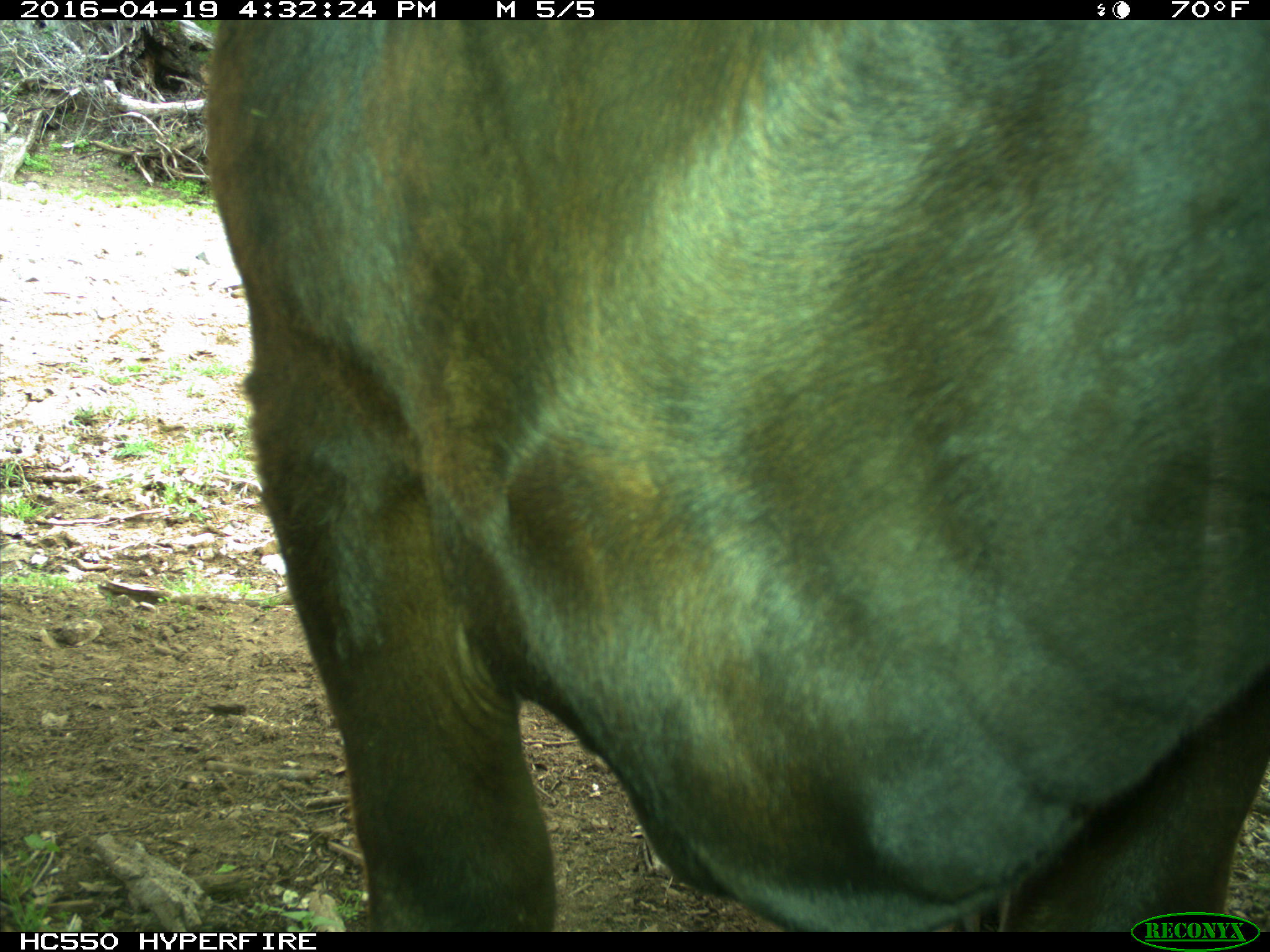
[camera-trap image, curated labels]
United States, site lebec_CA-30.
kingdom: Animalia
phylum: Chordata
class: Mammalia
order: Artiodactyla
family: Bovidae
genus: Bos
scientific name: Bos taurus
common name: domestic cow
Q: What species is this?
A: Bos taurus (domestic cow).